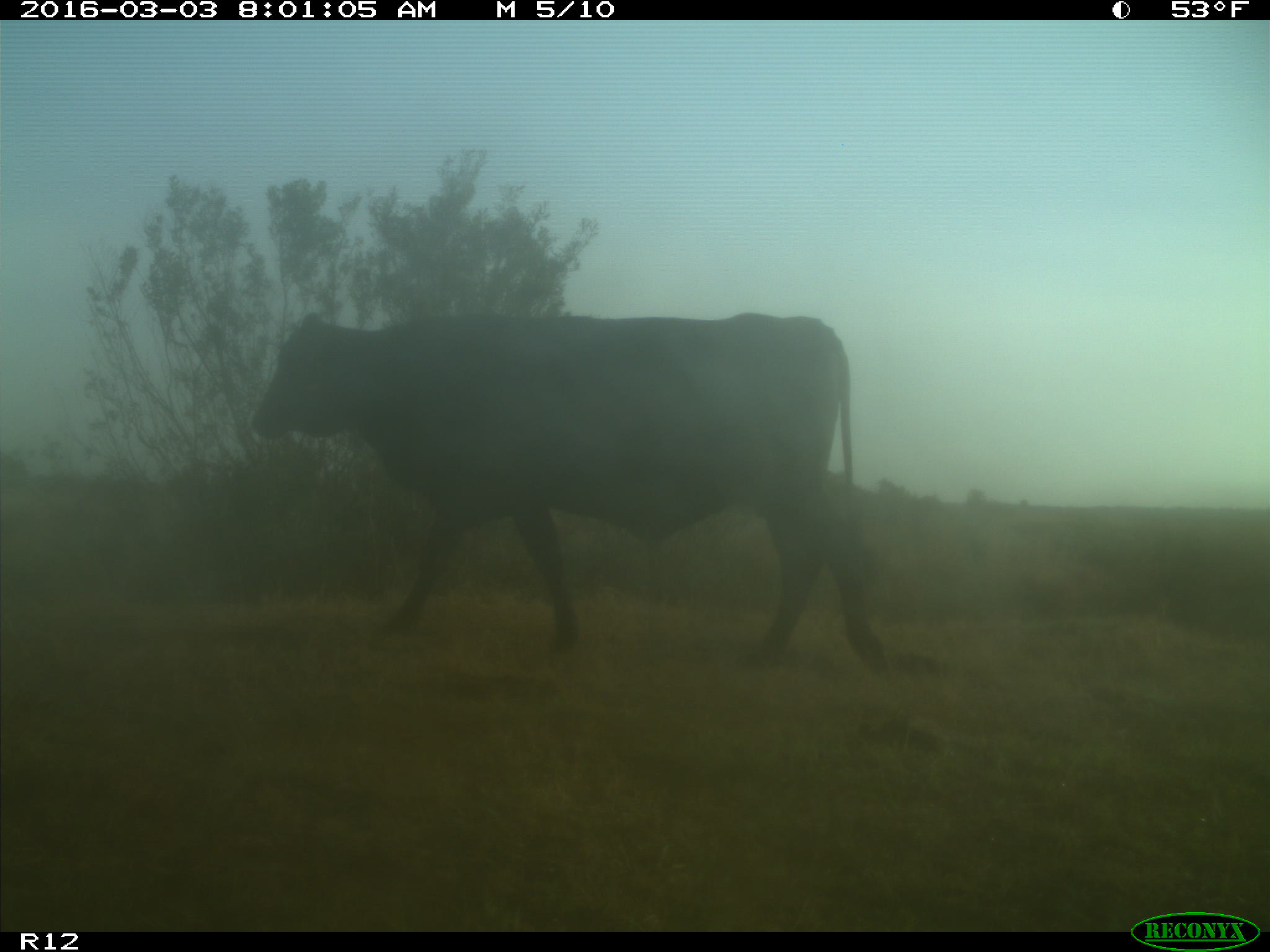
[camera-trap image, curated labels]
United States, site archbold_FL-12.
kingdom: Animalia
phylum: Chordata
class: Mammalia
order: Artiodactyla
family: Bovidae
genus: Bos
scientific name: Bos taurus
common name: domestic cow